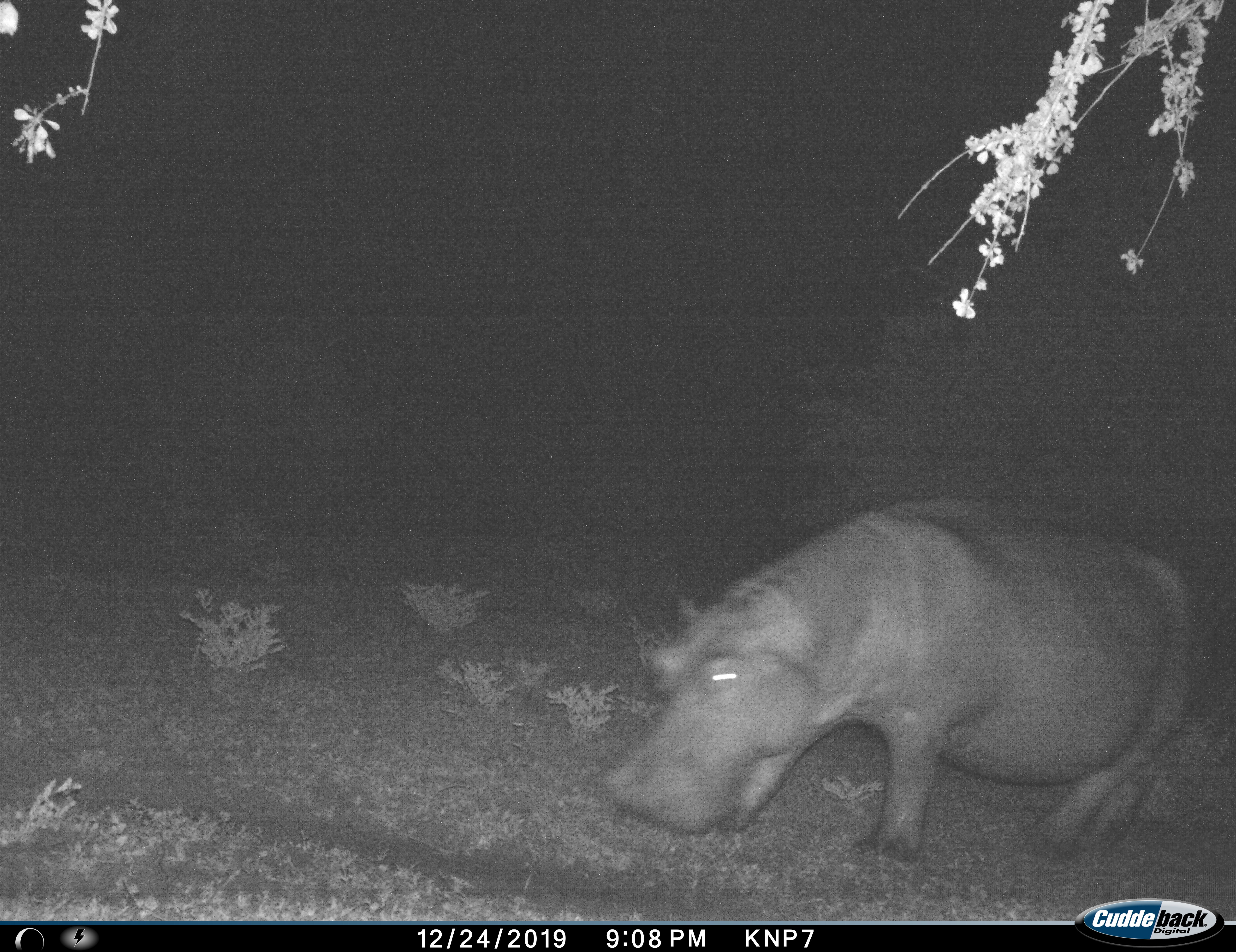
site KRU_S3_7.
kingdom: Animalia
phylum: Chordata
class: Mammalia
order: Artiodactyla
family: Hippopotamidae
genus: Hippopotamus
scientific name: Hippopotamus amphibius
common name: hippopotamus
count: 1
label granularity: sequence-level